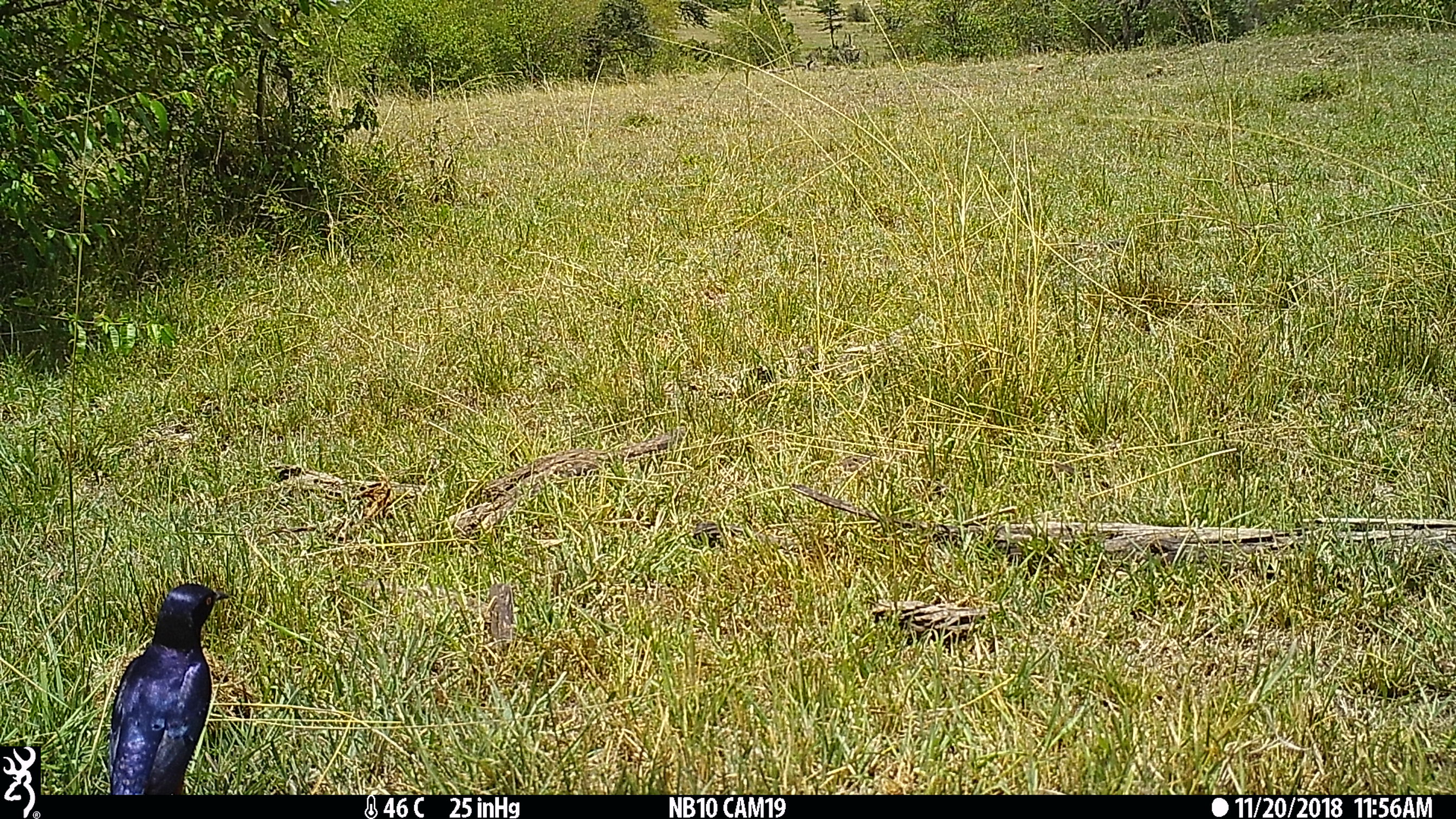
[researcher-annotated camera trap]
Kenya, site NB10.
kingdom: Animalia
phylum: Chordata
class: Aves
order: Passeriformes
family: Sturnidae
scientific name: Sturnidae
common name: starling